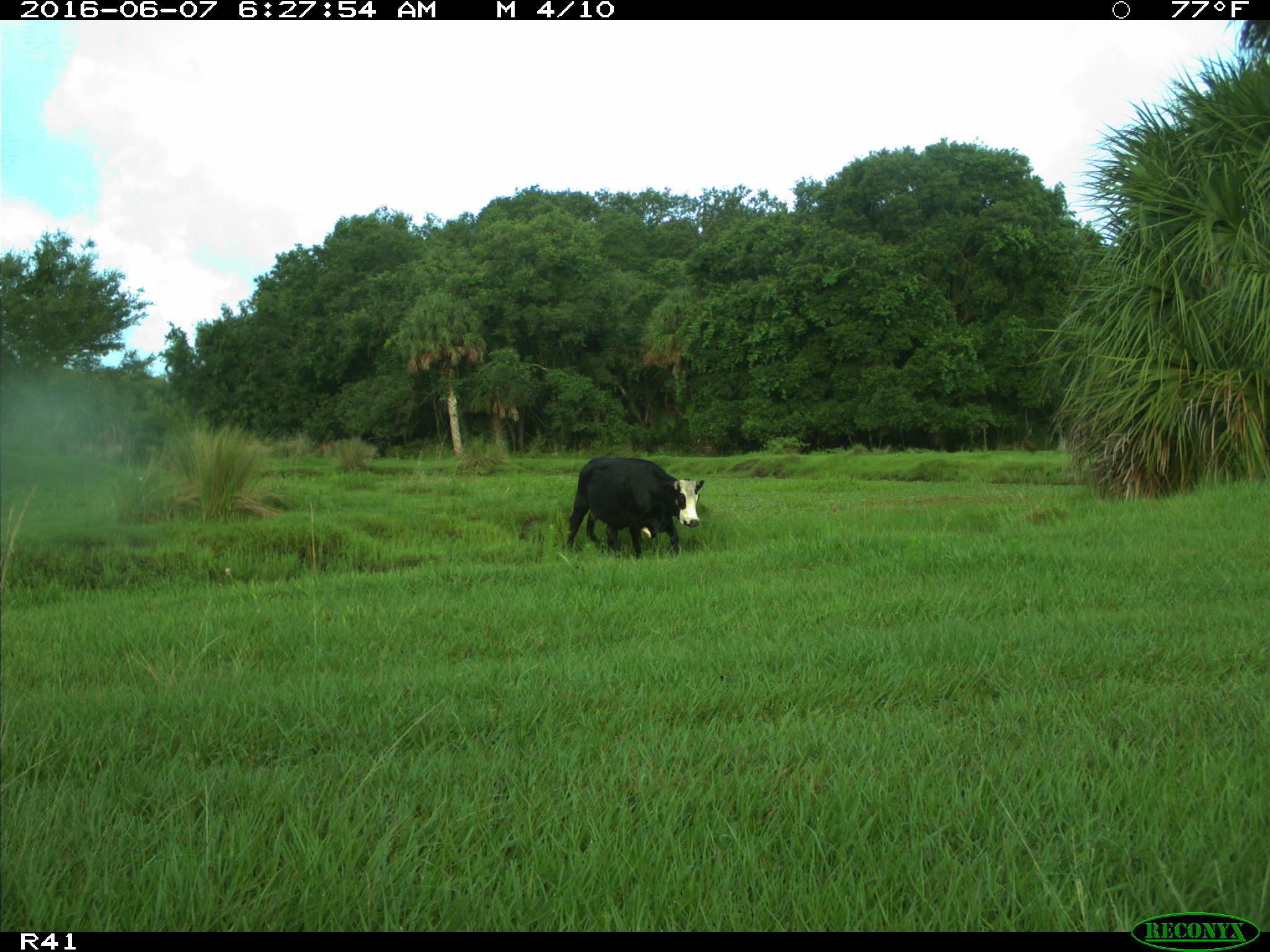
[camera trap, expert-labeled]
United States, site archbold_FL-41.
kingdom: Animalia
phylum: Chordata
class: Mammalia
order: Artiodactyla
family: Bovidae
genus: Bos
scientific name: Bos taurus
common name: domestic cow